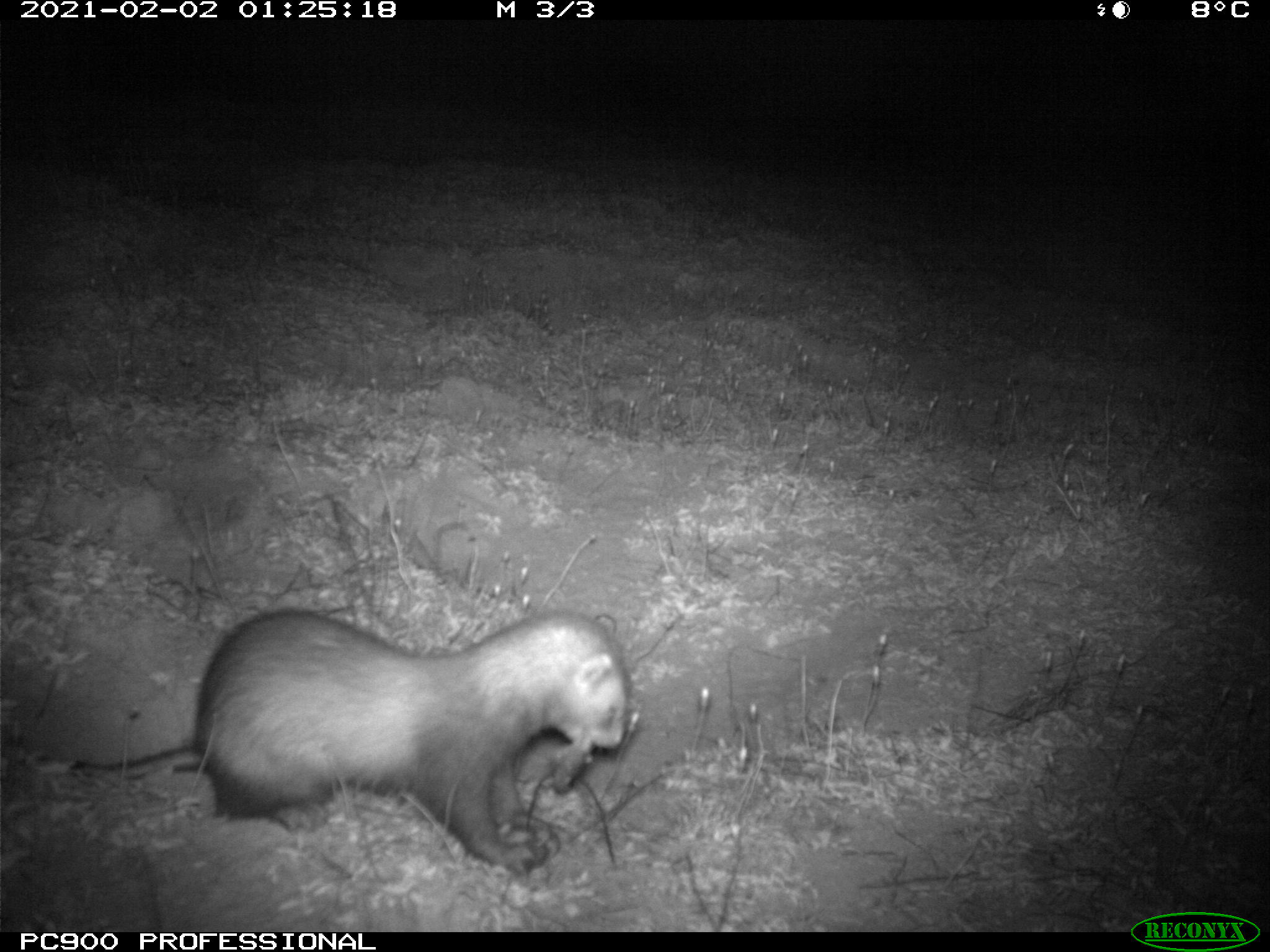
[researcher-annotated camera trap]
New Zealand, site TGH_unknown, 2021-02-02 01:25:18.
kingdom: Animalia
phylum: Chordata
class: Mammalia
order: Carnivora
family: Mustelidae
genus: Mustela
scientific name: Mustela furo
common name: ferret